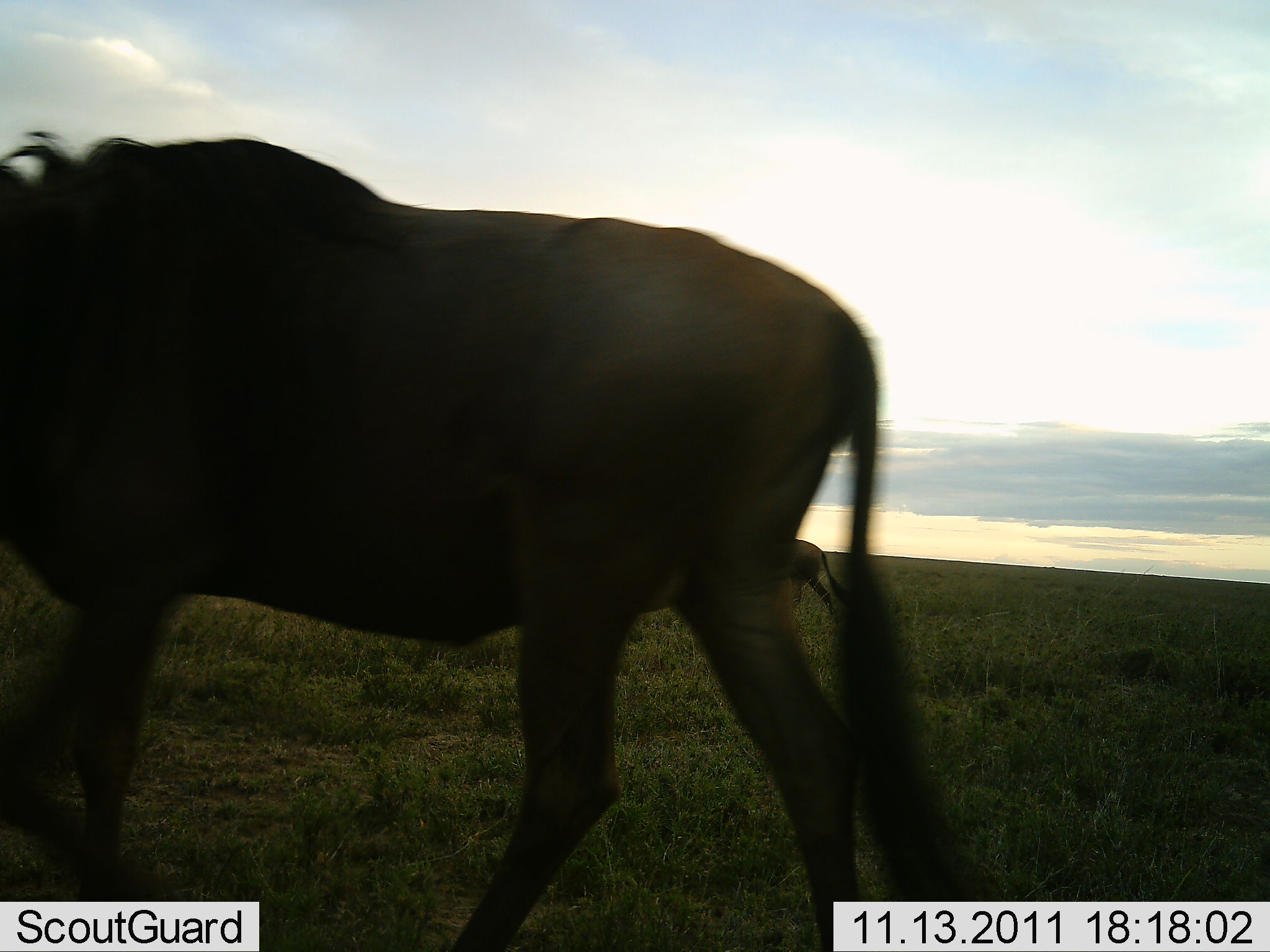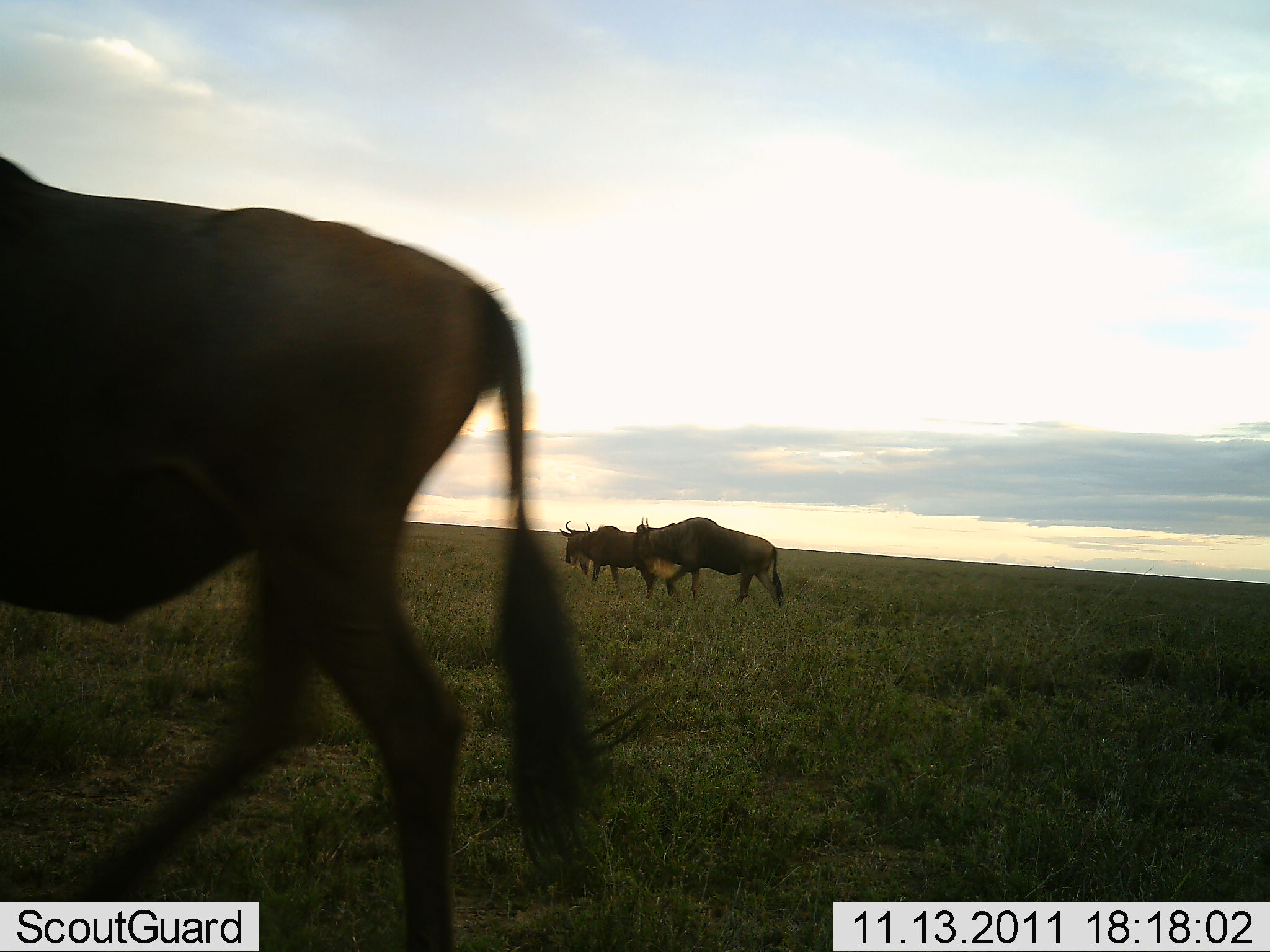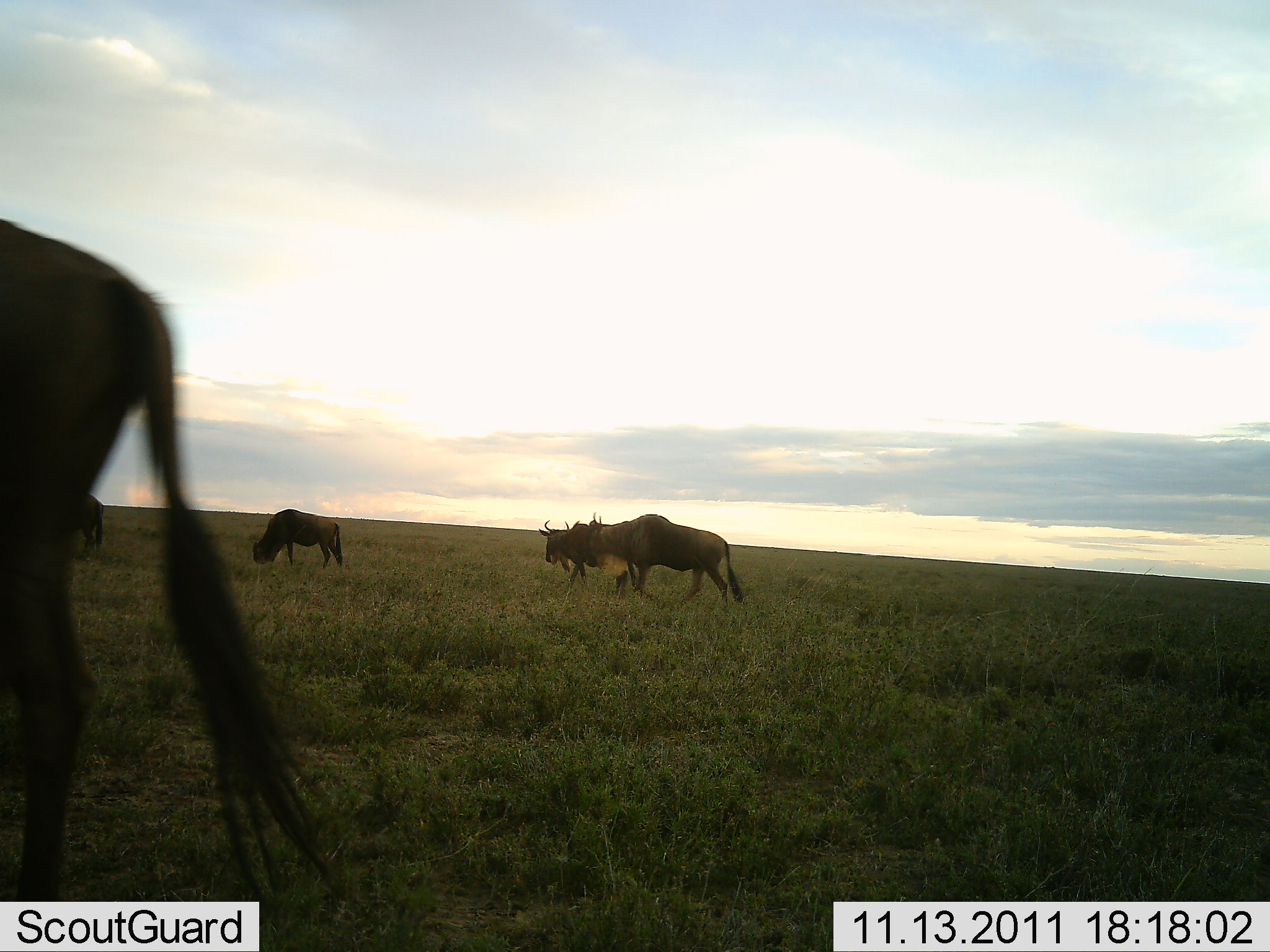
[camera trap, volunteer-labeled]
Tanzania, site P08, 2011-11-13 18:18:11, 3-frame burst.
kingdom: Animalia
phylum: Chordata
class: Mammalia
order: Artiodactyla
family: Bovidae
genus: Connochaetes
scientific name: Connochaetes taurinus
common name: blue wildebeest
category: wildebeest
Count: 5.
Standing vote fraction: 0%.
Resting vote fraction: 0%.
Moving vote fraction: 100%.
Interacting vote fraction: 0%.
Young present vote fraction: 0%.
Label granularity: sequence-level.